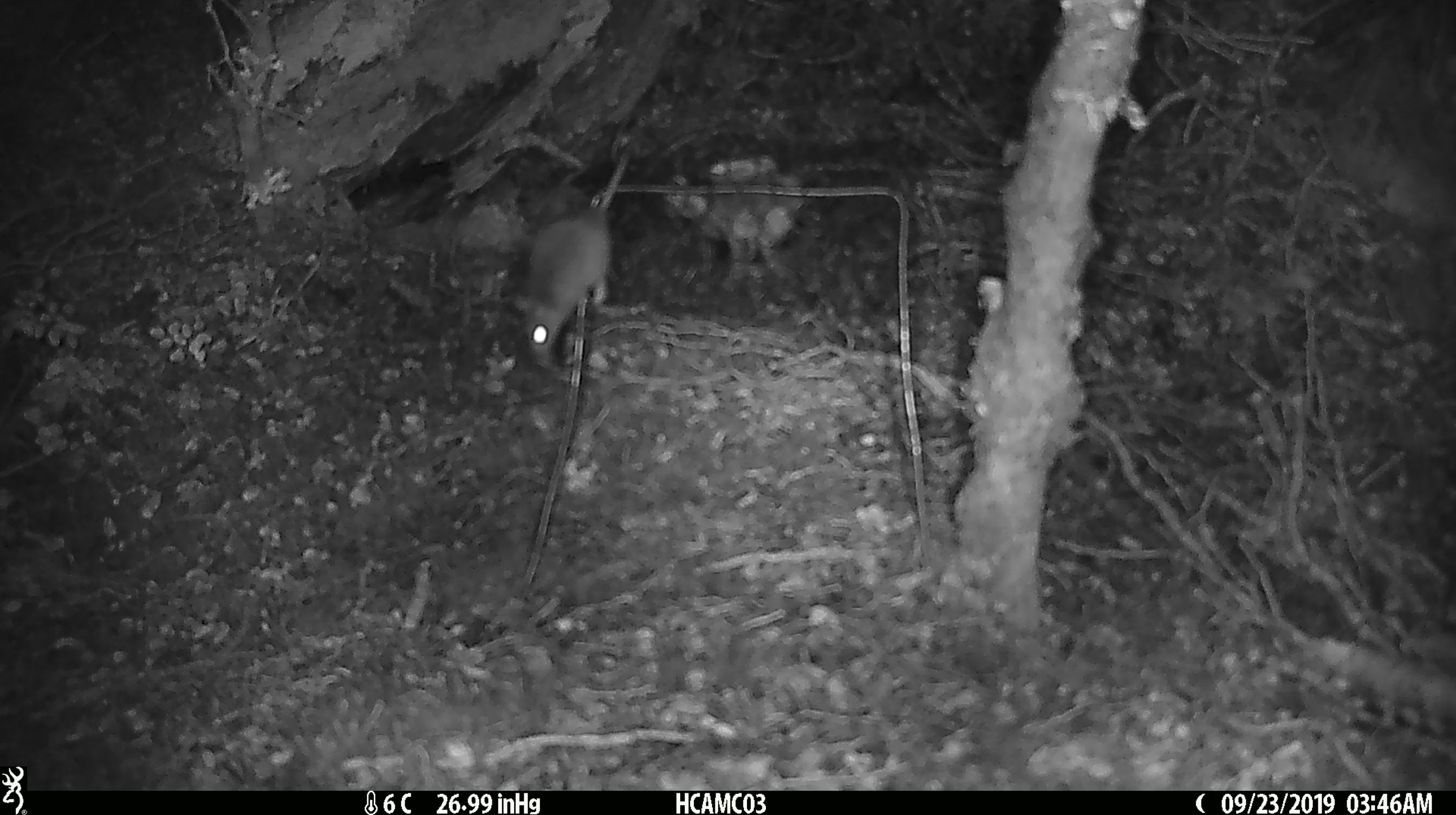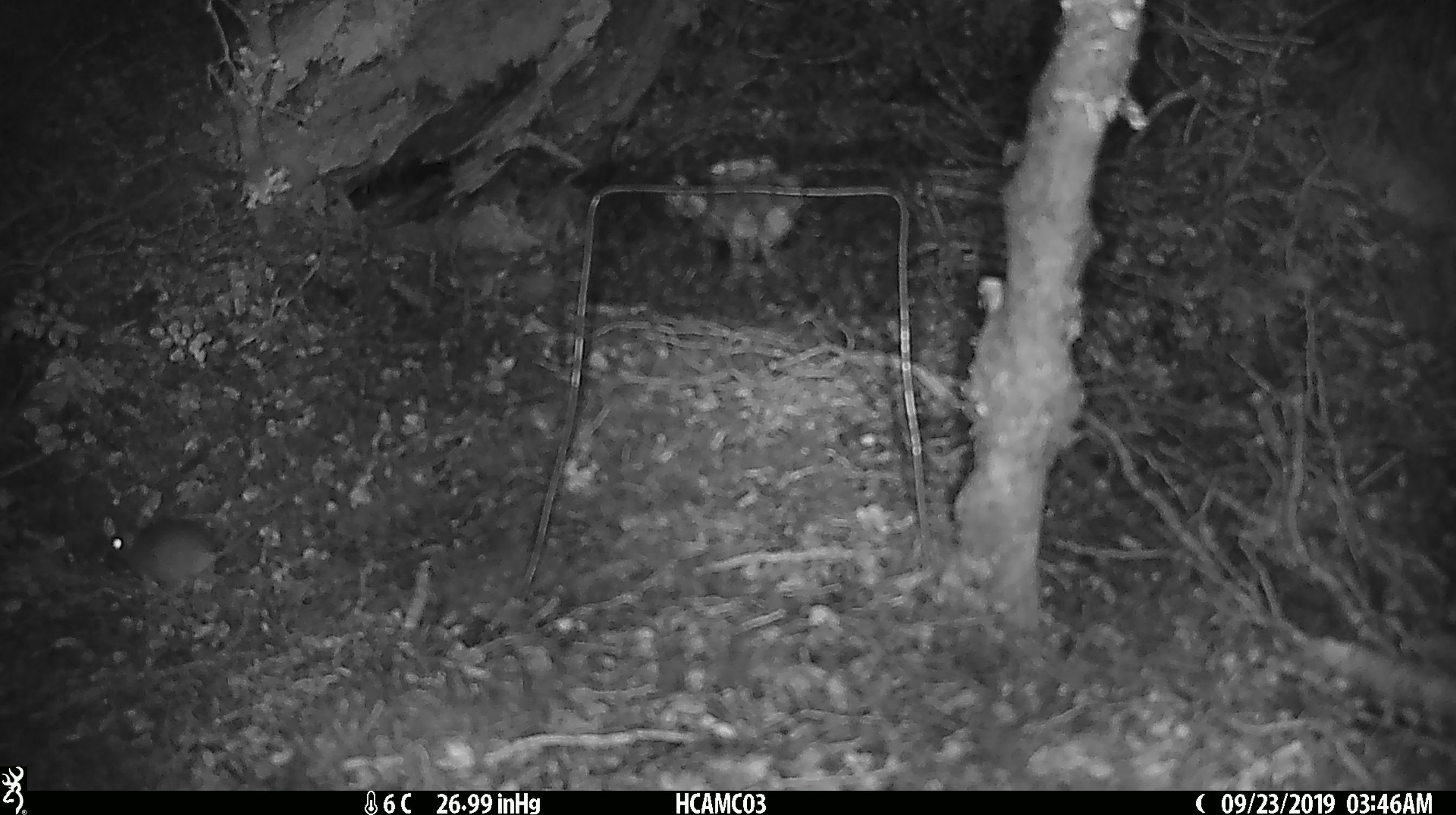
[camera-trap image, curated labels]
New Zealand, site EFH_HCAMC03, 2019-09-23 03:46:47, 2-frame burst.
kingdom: Animalia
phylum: Chordata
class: Mammalia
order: Rodentia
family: Muridae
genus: Mus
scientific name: Mus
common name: mouse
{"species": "mouse (Mus)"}